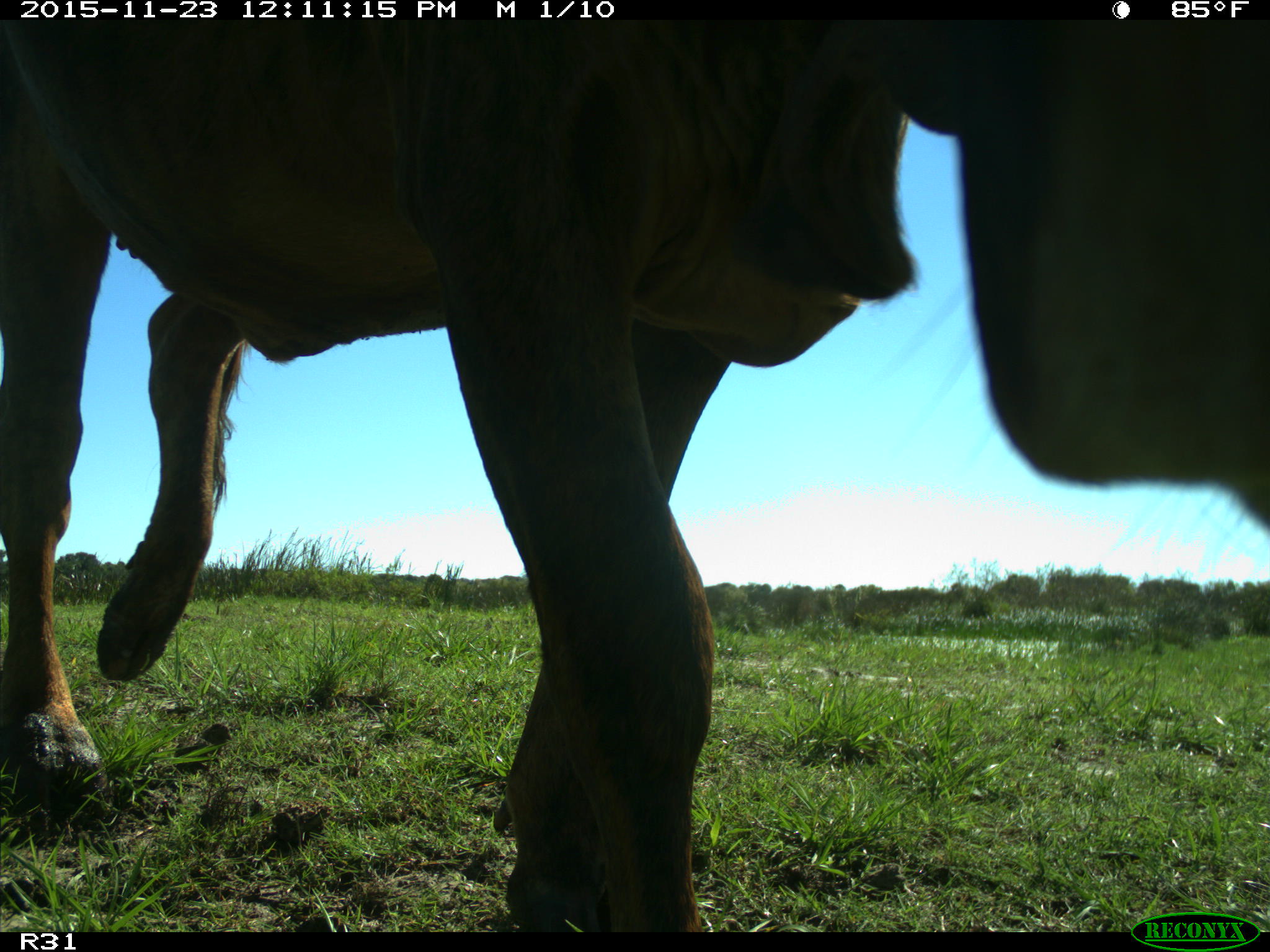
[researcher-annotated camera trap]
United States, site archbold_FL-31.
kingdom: Animalia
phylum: Chordata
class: Mammalia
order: Artiodactyla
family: Bovidae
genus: Bos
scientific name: Bos taurus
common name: domestic cow